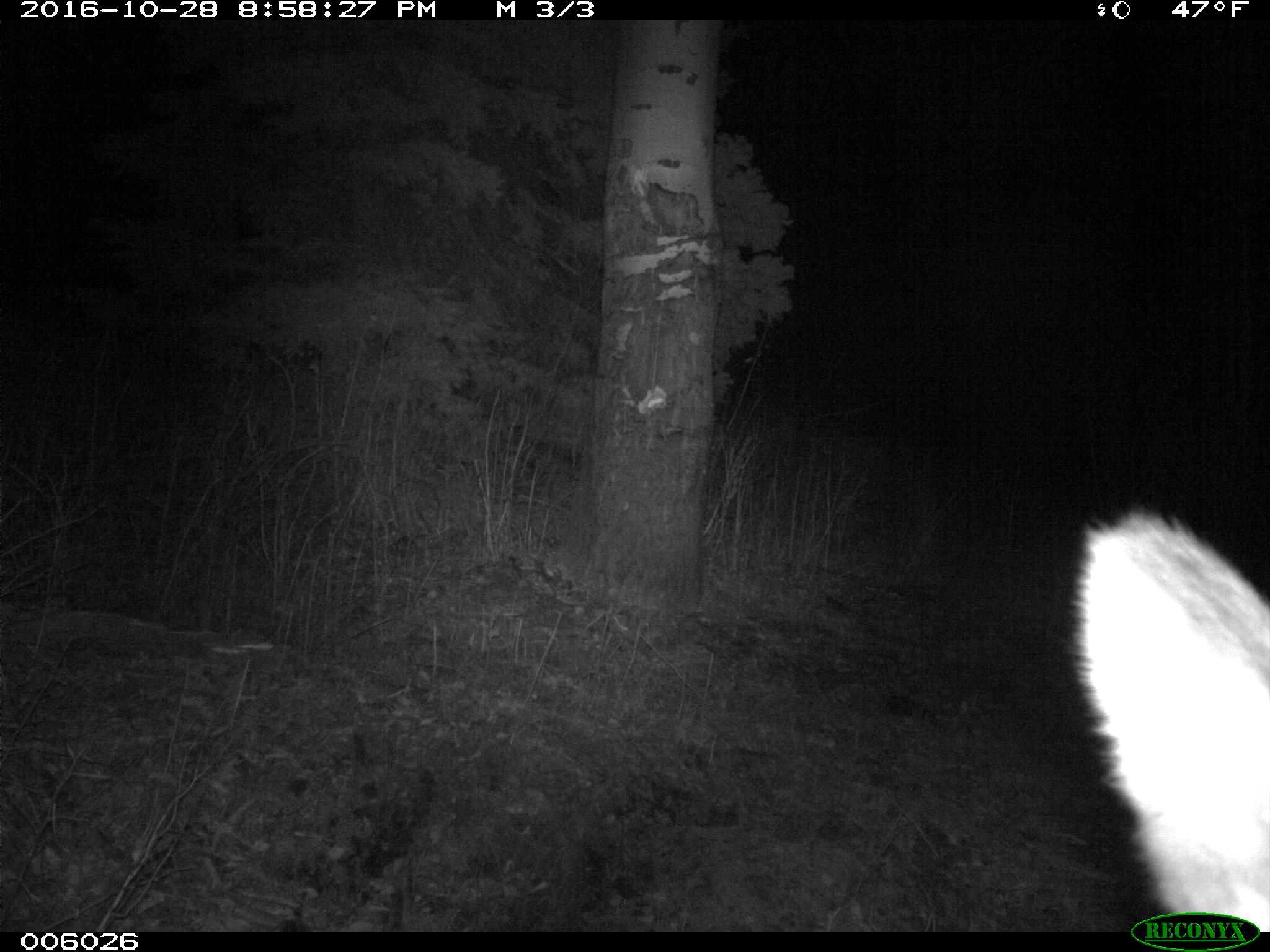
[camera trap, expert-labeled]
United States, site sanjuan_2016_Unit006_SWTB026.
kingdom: Animalia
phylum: Chordata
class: Mammalia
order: Artiodactyla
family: Cervidae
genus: Cervus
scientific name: Cervus elaphus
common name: red deer